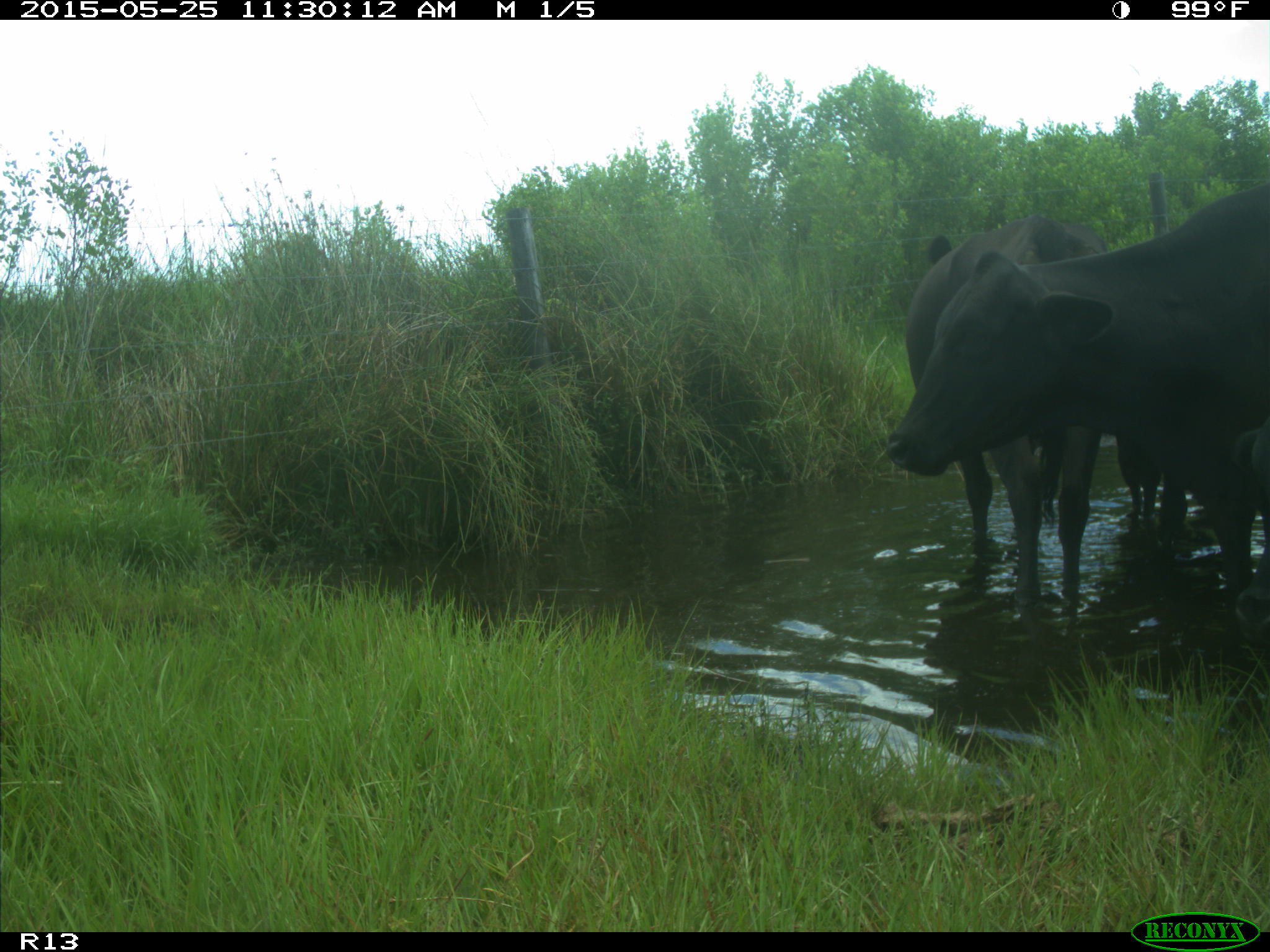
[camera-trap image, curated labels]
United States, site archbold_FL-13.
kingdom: Animalia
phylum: Chordata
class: Mammalia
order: Artiodactyla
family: Bovidae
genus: Bos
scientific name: Bos taurus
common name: domestic cow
Bos taurus (domestic cow).